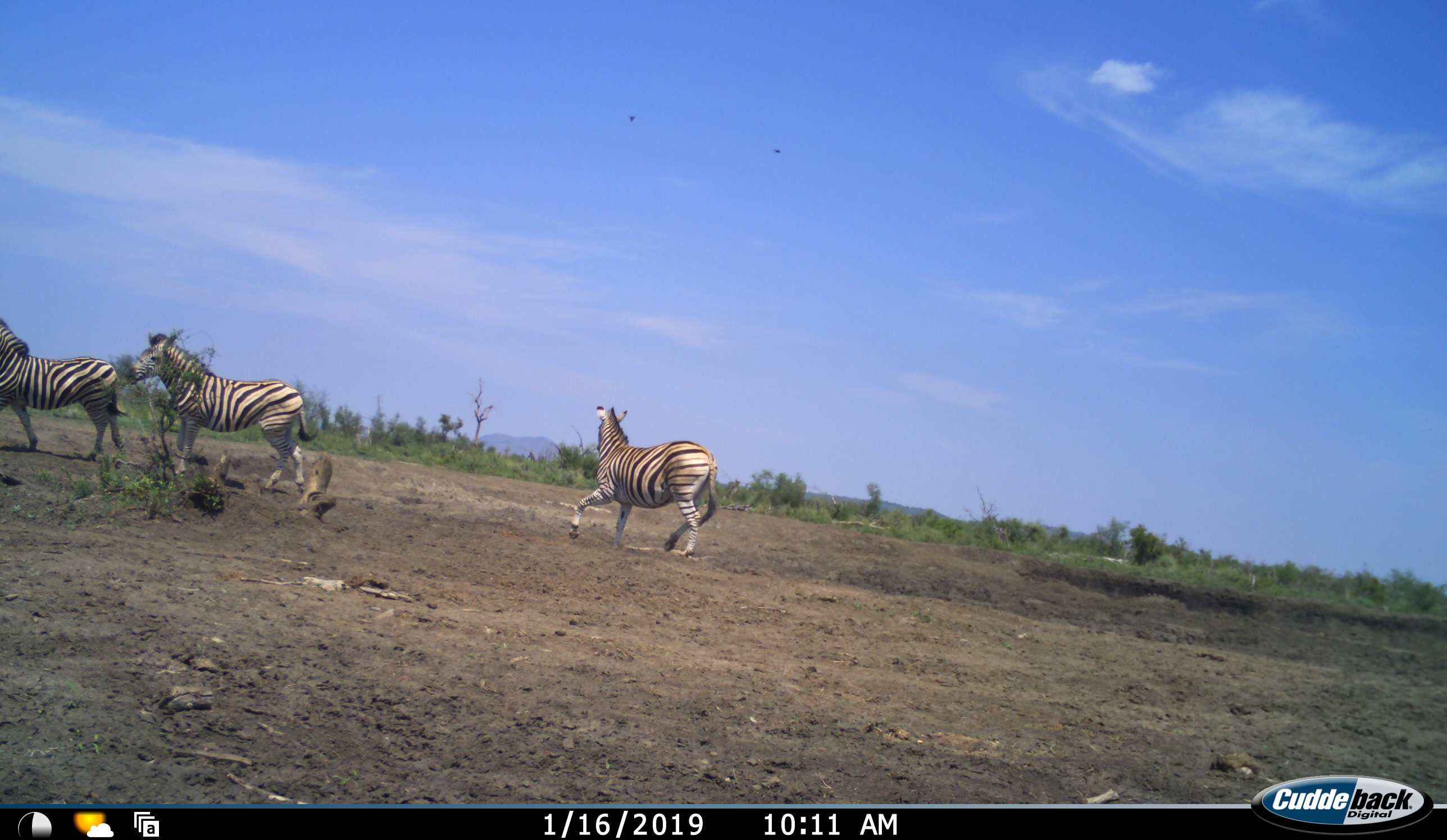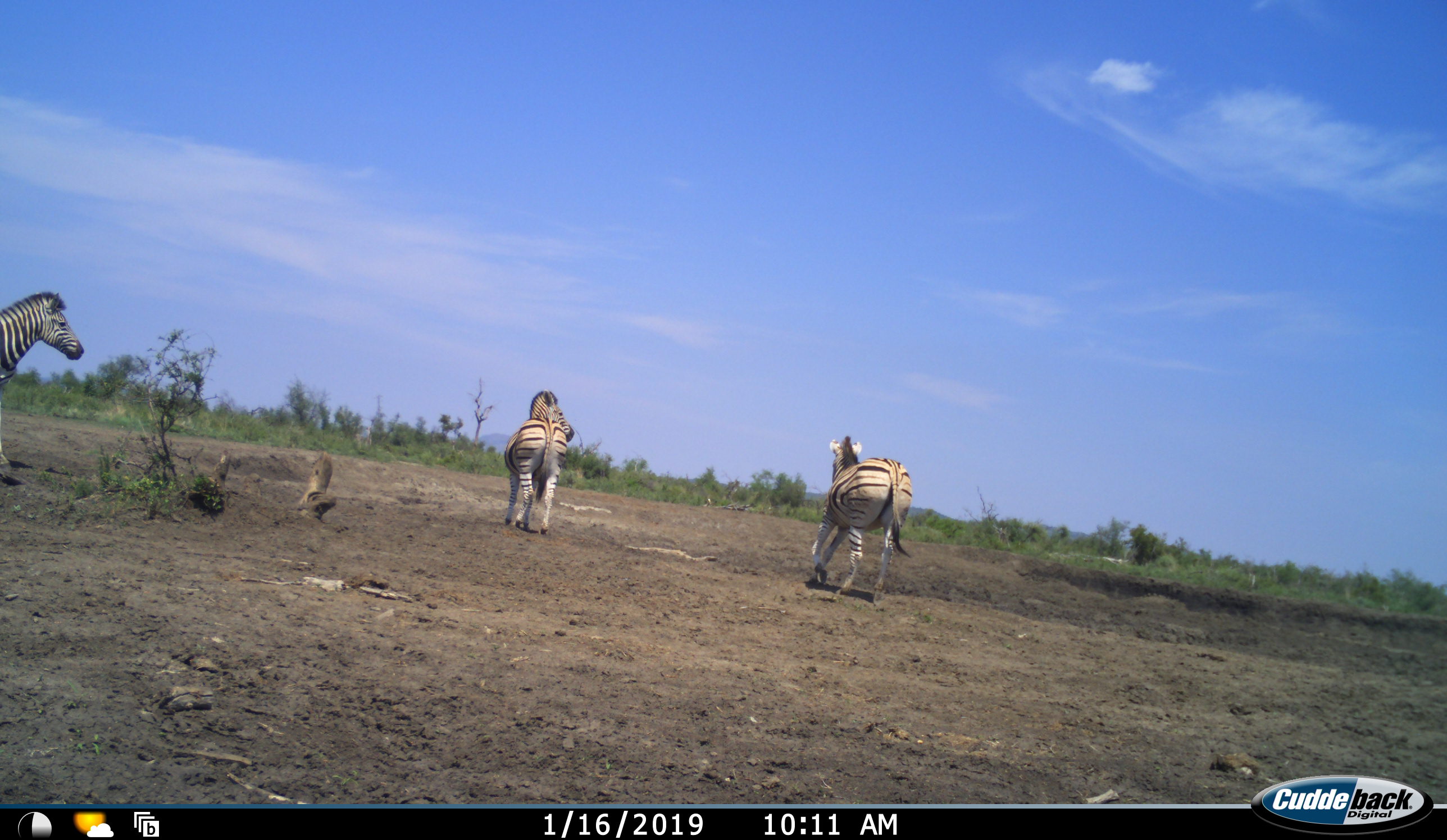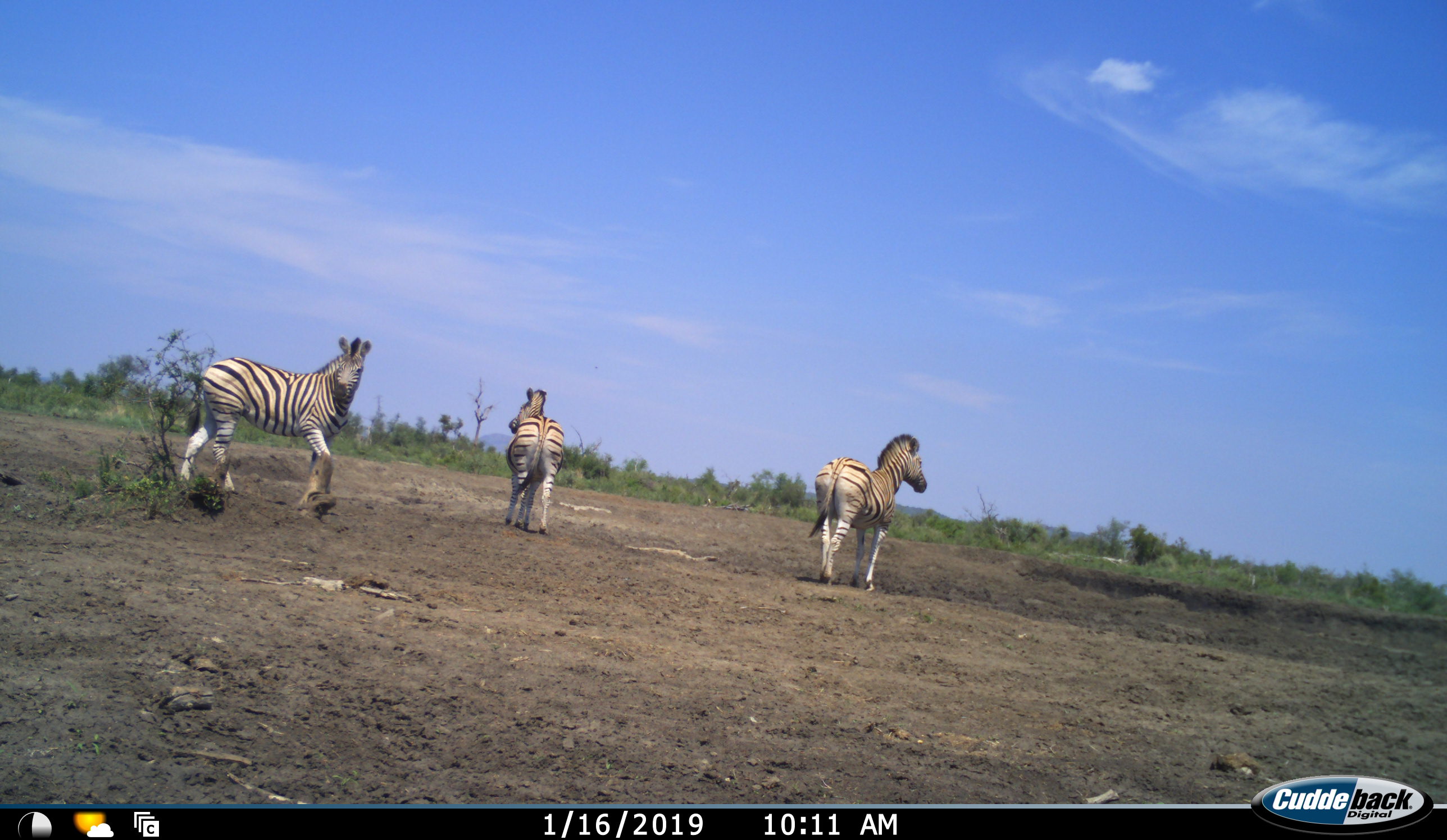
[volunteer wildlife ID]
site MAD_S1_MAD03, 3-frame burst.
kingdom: Animalia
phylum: Chordata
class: Mammalia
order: Perissodactyla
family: Equidae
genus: Equus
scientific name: Equus quagga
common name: plains zebra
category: zebraplains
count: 3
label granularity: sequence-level